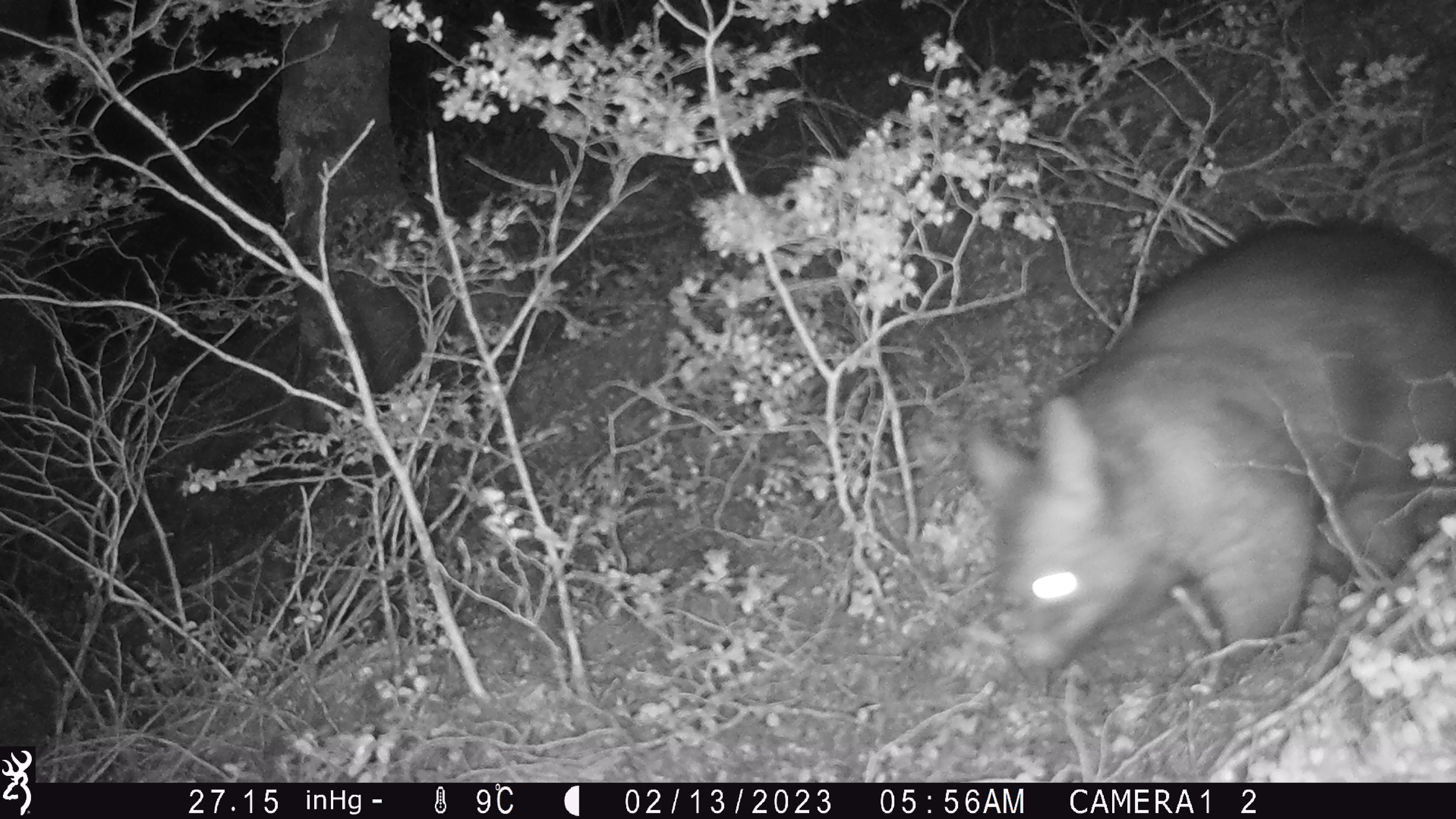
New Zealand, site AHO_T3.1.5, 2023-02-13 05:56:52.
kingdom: Animalia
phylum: Chordata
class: Mammalia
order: Carnivora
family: Mustelidae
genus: Mustela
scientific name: Mustela erminea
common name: stoat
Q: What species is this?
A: Stoat (Mustela erminea).